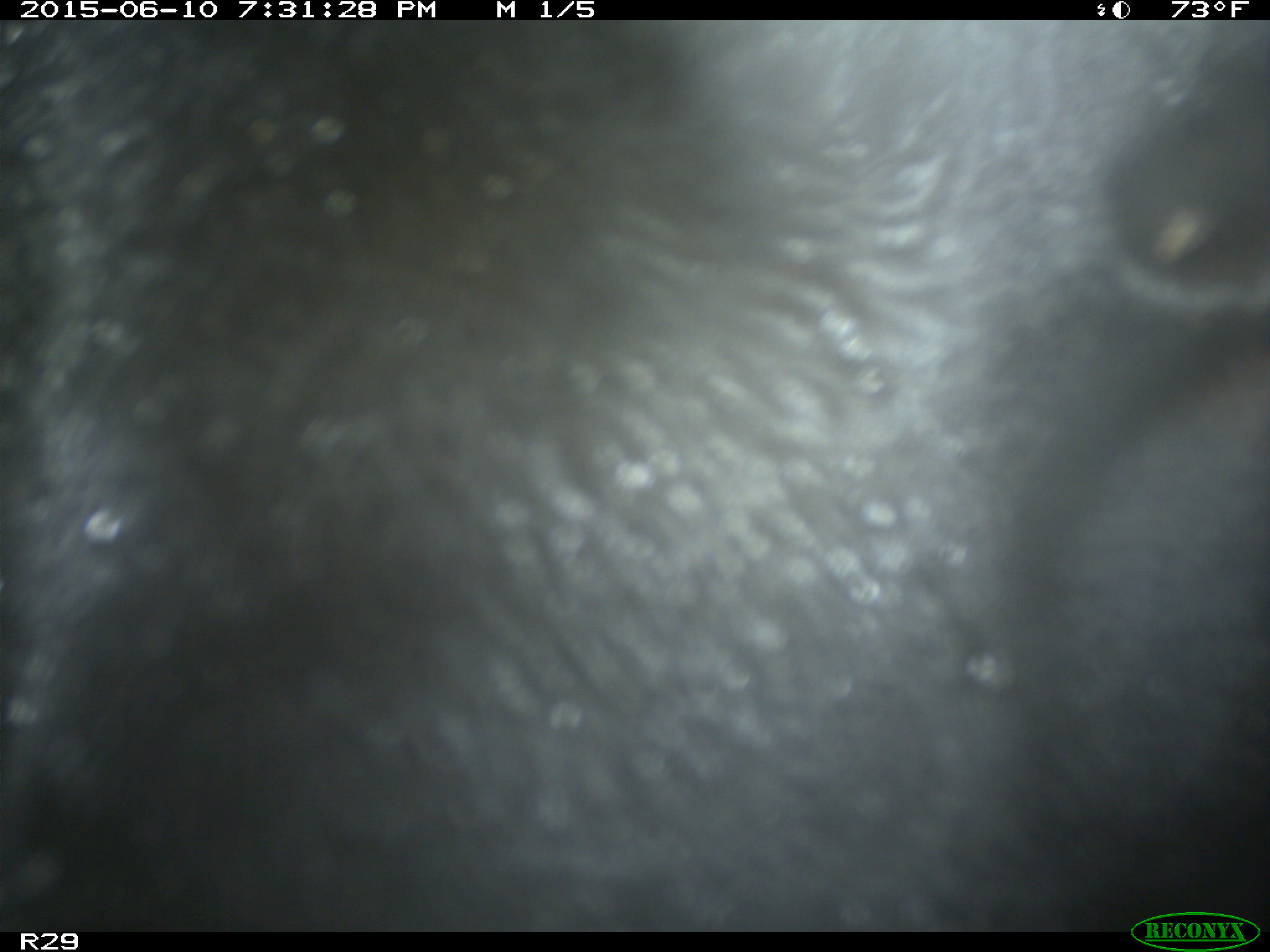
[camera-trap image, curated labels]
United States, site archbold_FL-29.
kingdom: Animalia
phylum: Chordata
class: Mammalia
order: Artiodactyla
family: Bovidae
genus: Bos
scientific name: Bos taurus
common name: domestic cow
Bos taurus (domestic cow).